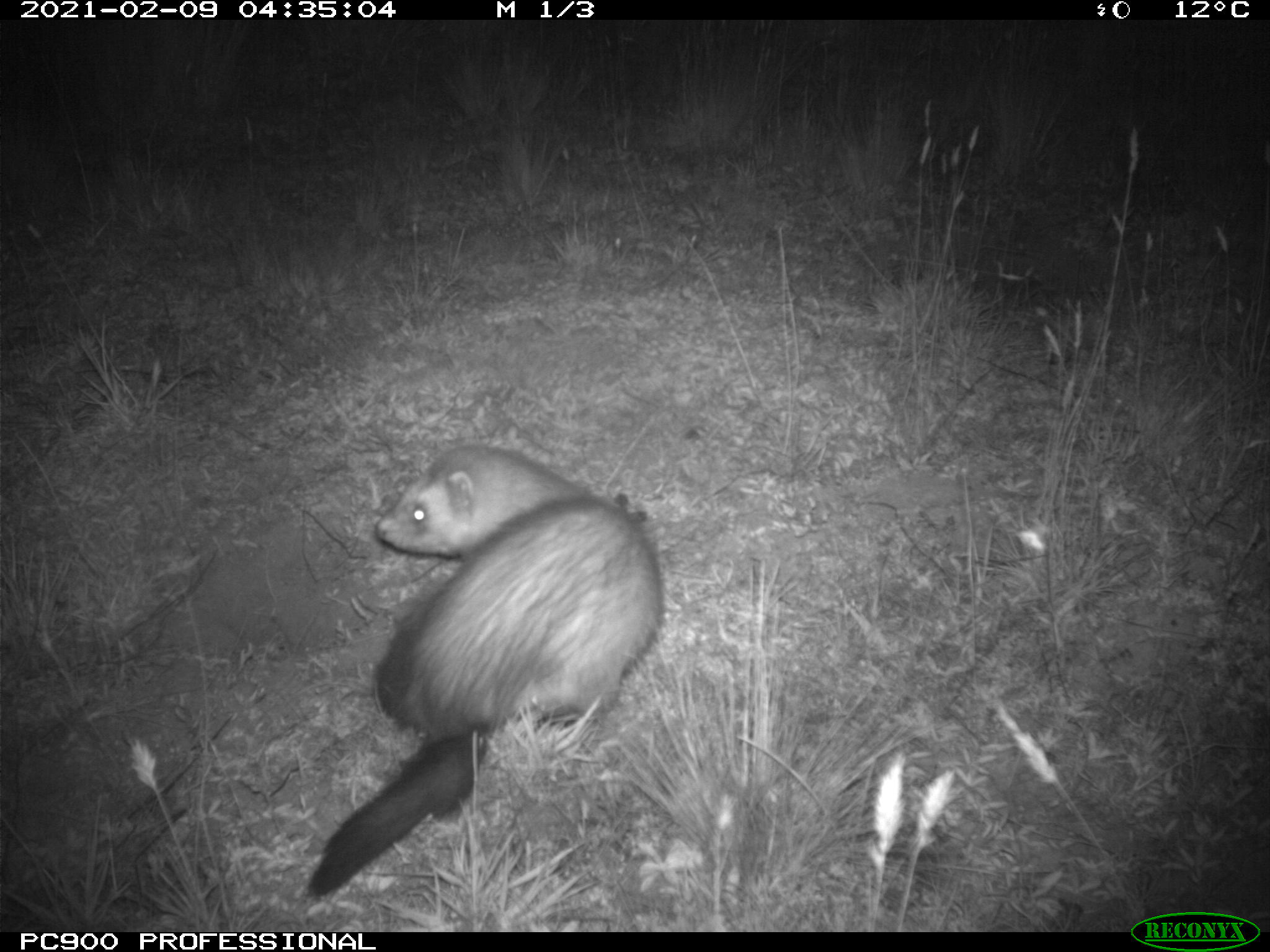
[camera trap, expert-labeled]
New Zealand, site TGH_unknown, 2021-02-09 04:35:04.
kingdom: Animalia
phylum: Chordata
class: Mammalia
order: Carnivora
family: Mustelidae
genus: Mustela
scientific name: Mustela furo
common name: ferret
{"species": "ferret (Mustela furo)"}